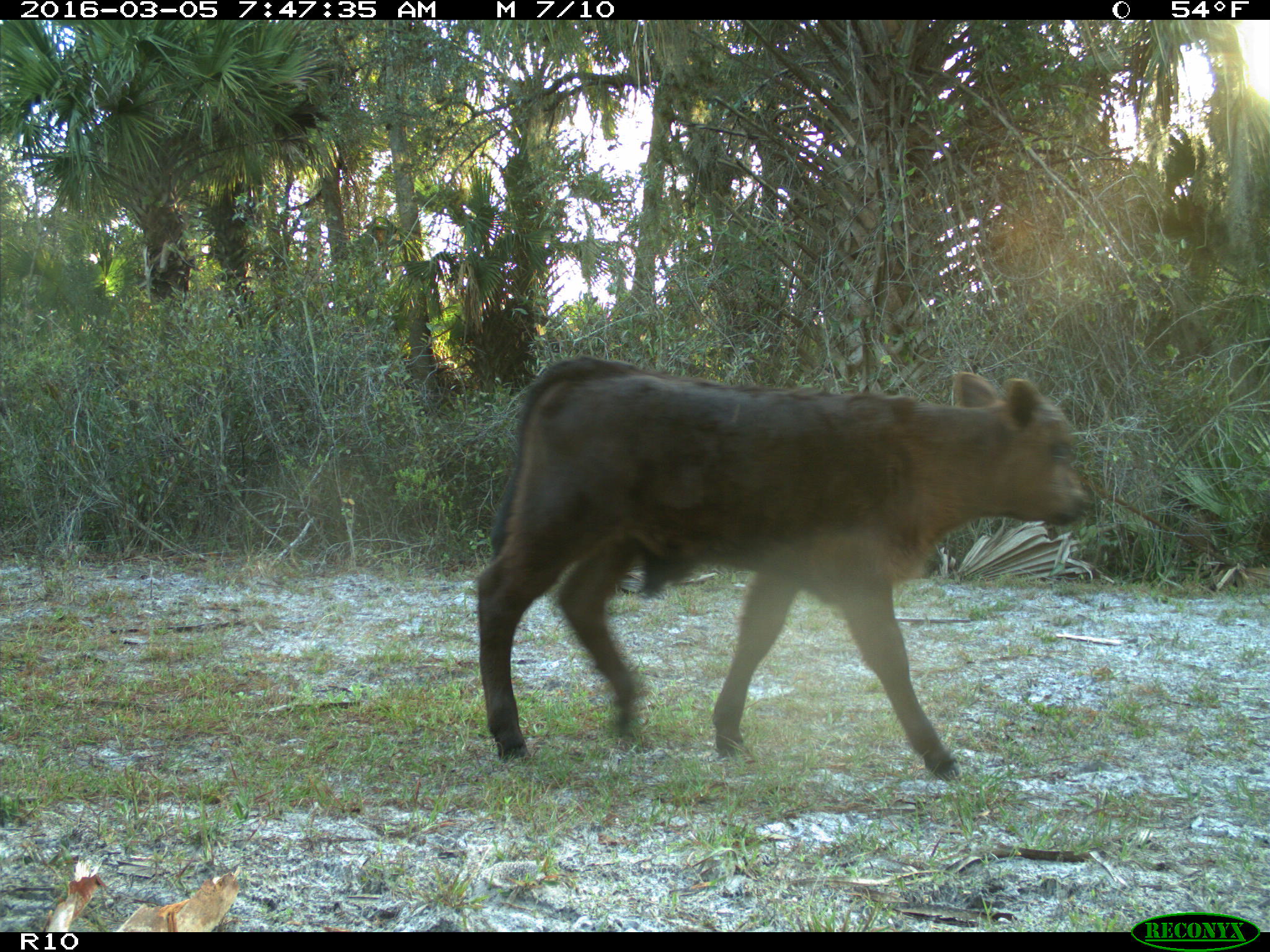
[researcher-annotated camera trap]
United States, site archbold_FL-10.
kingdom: Animalia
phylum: Chordata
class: Mammalia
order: Artiodactyla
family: Bovidae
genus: Bos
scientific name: Bos taurus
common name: domestic cow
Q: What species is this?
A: Bos taurus (domestic cow).